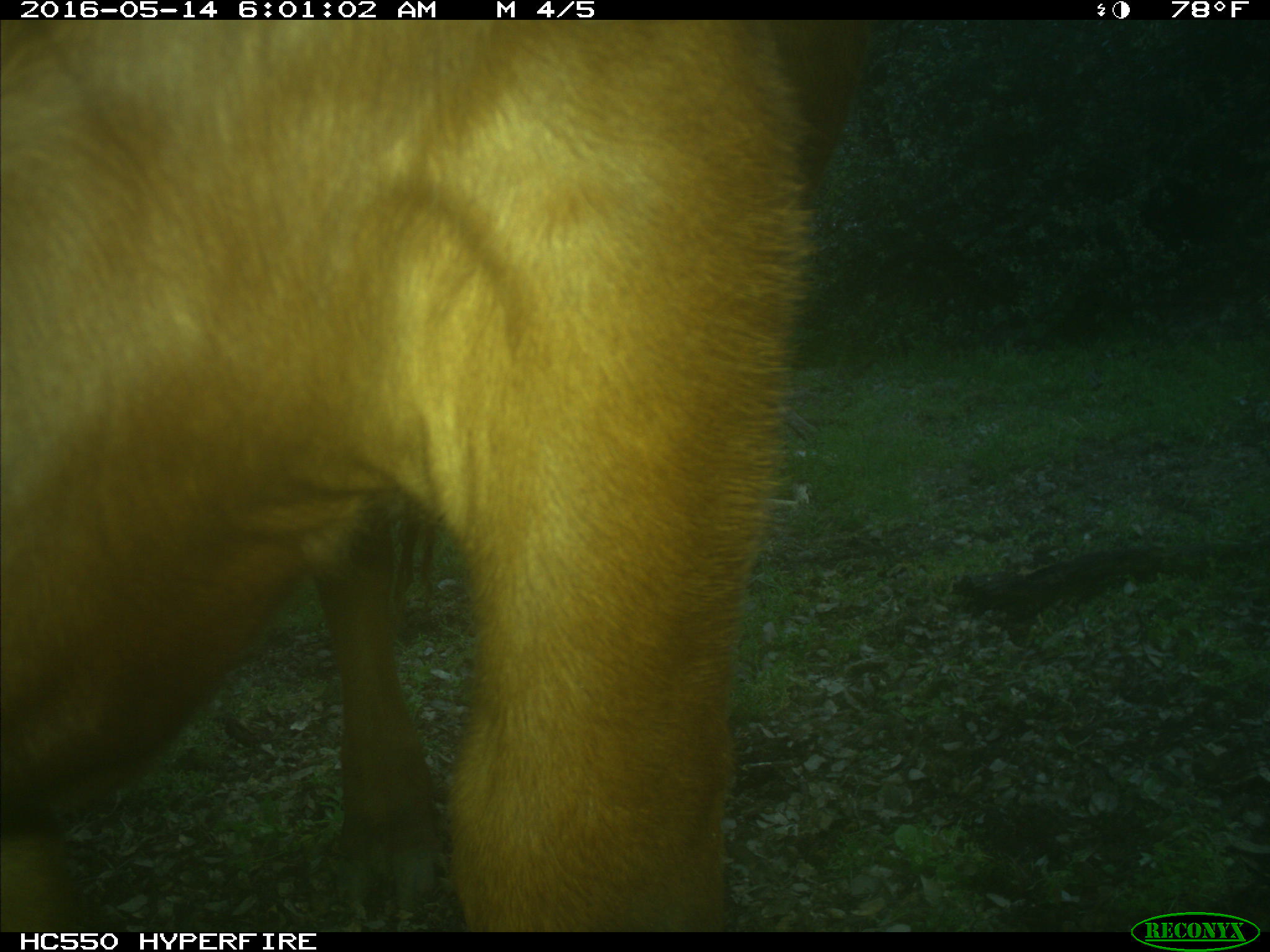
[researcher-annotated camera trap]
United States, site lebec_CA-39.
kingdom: Animalia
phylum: Chordata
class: Mammalia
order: Artiodactyla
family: Bovidae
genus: Bos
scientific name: Bos taurus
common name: domestic cow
Bos taurus (domestic cow).